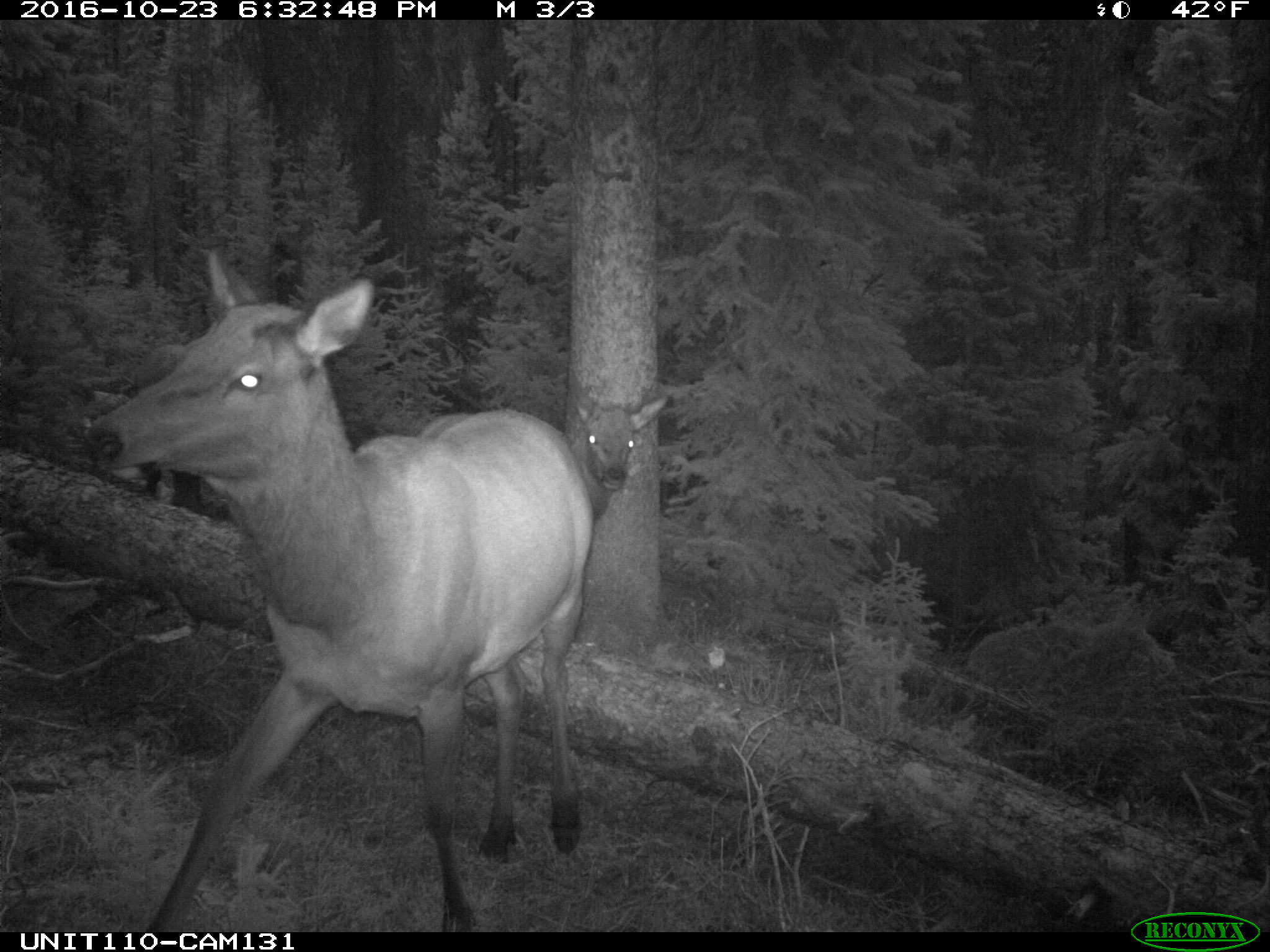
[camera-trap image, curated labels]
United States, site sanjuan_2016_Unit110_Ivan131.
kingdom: Animalia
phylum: Chordata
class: Mammalia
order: Artiodactyla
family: Cervidae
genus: Cervus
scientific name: Cervus elaphus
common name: red deer